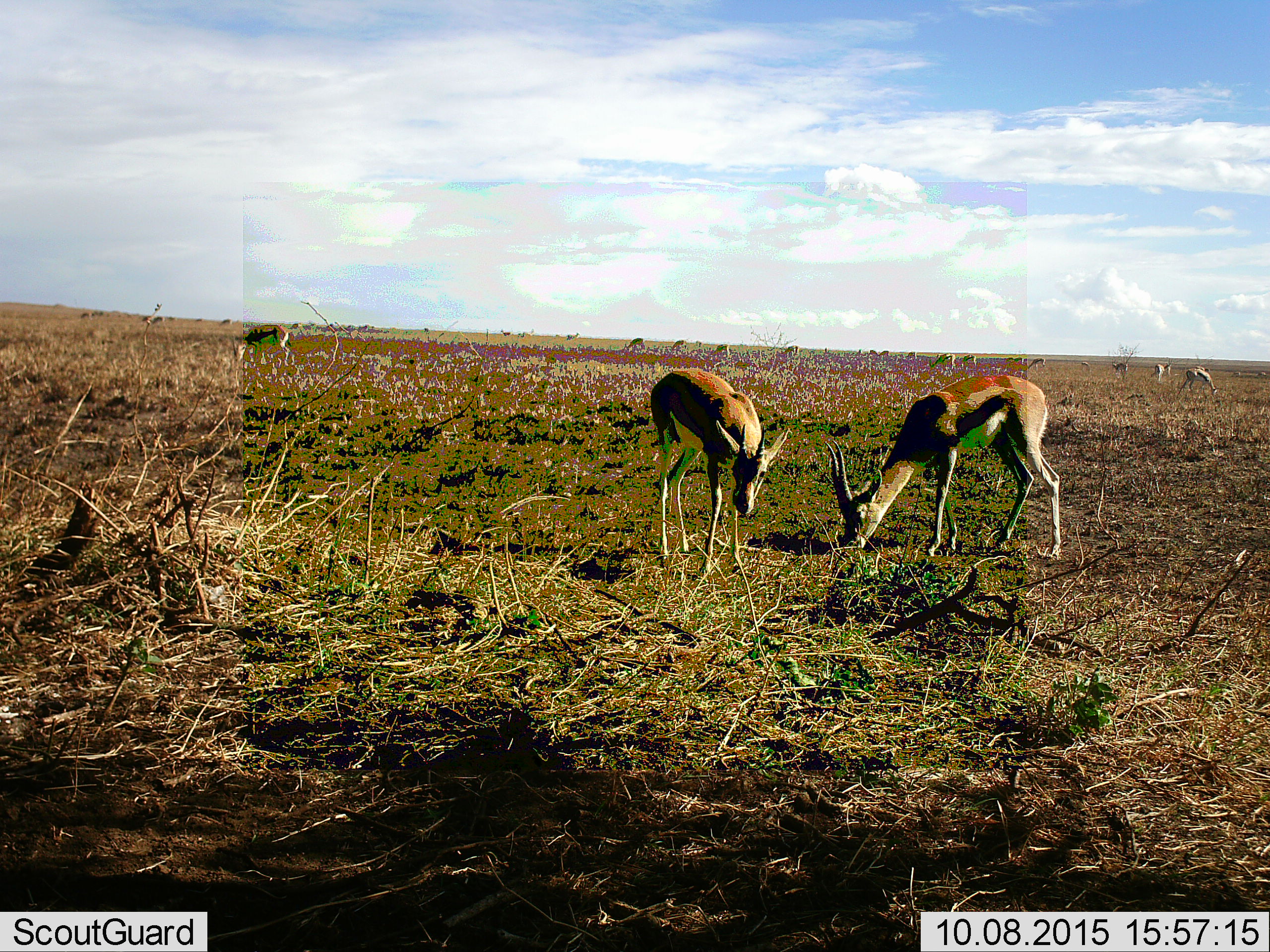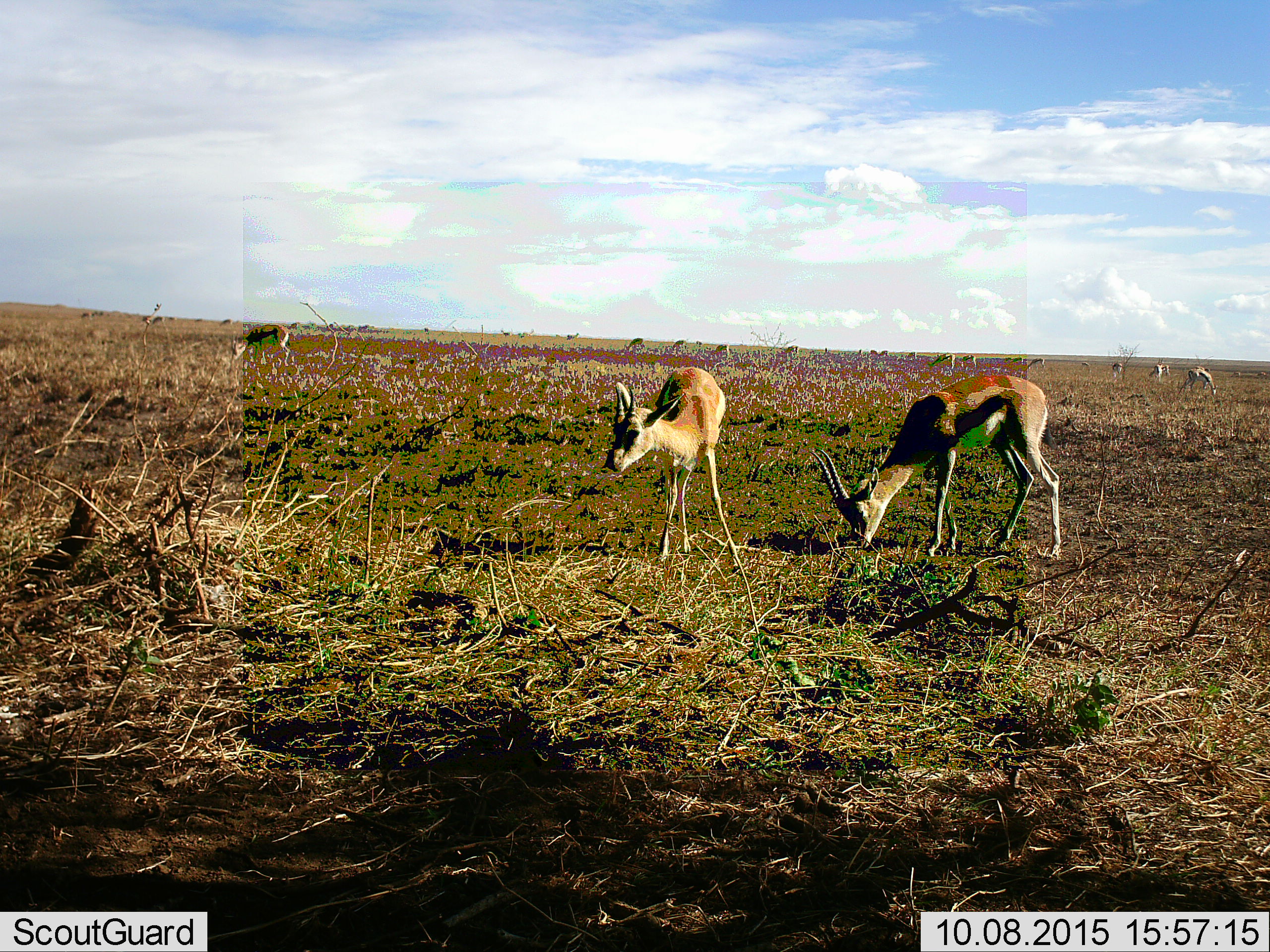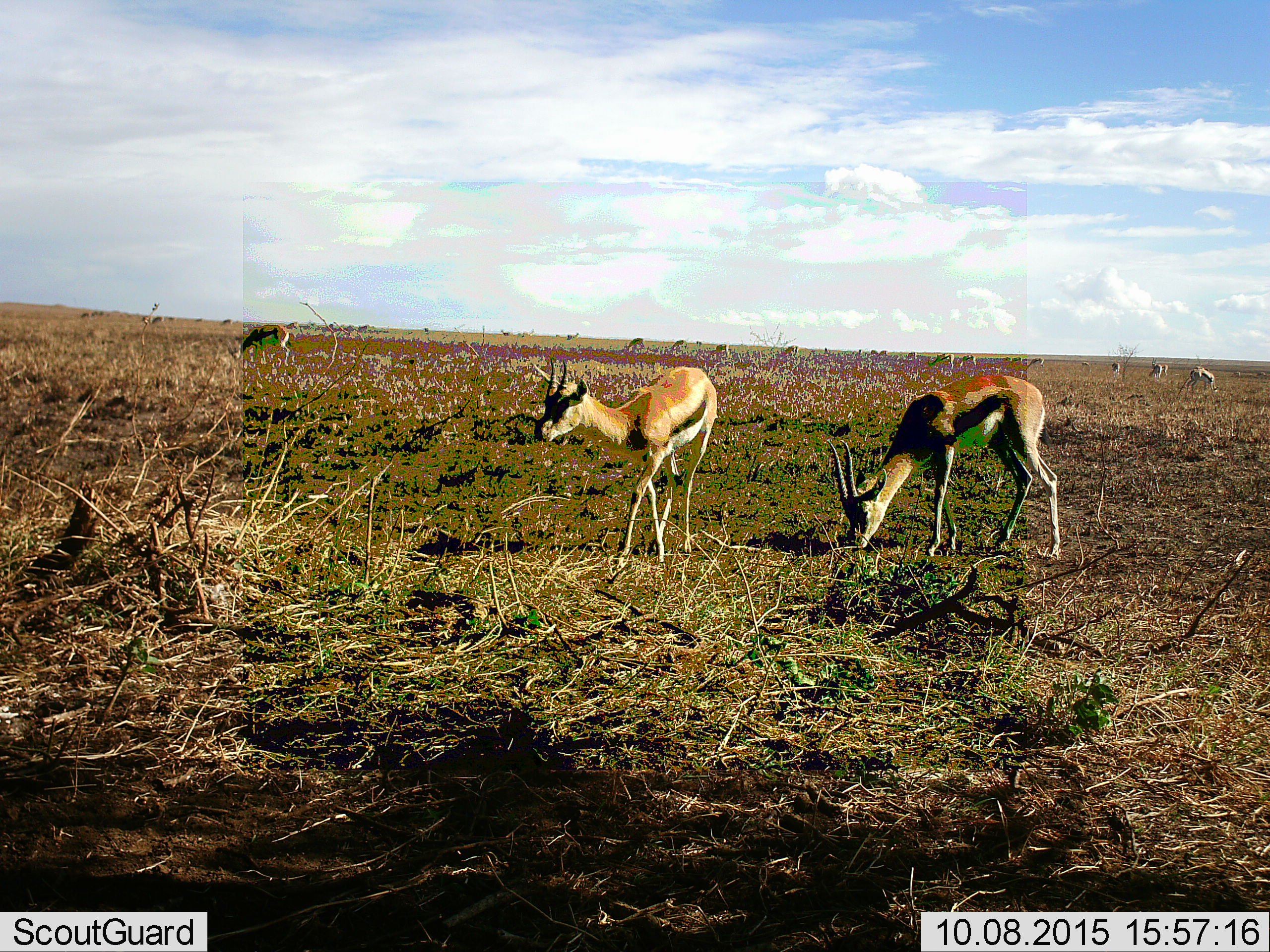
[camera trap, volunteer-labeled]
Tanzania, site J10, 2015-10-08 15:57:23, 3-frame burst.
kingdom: Animalia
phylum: Chordata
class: Mammalia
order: Artiodactyla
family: Bovidae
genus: Eudorcas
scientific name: Eudorcas thomsonii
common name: thomson's gazelle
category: gazellethomsons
Gazellethomsons (thomson's gazelle) (Eudorcas thomsonii), count 11-50. Behavior (volunteer vote fractions): standing 78%, resting 0%, moving 67%, interacting 11%. Young present (vote fraction): 0%. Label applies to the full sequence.